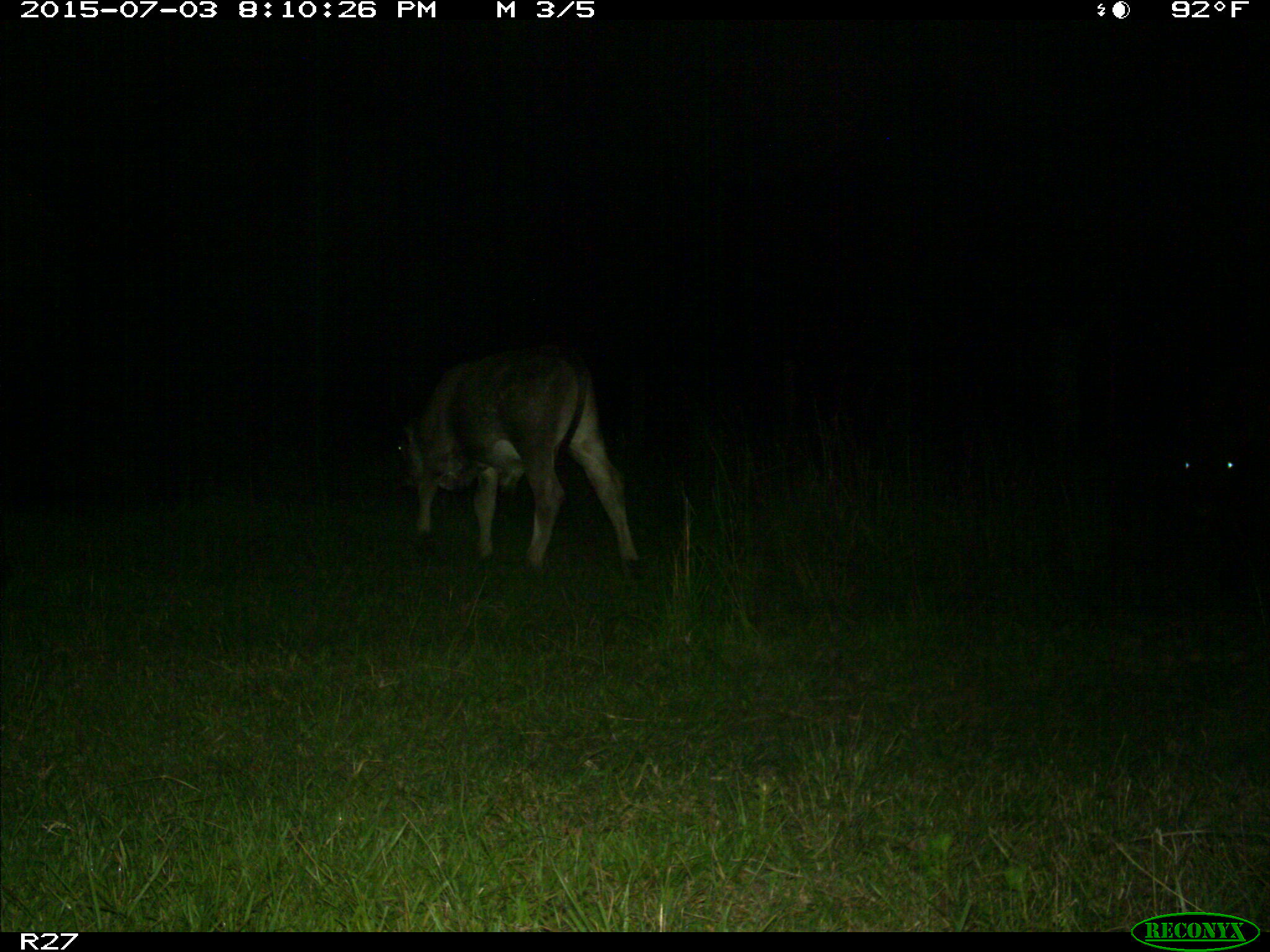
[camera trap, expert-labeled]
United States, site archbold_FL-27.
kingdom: Animalia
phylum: Chordata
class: Mammalia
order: Artiodactyla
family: Bovidae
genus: Bos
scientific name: Bos taurus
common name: domestic cow